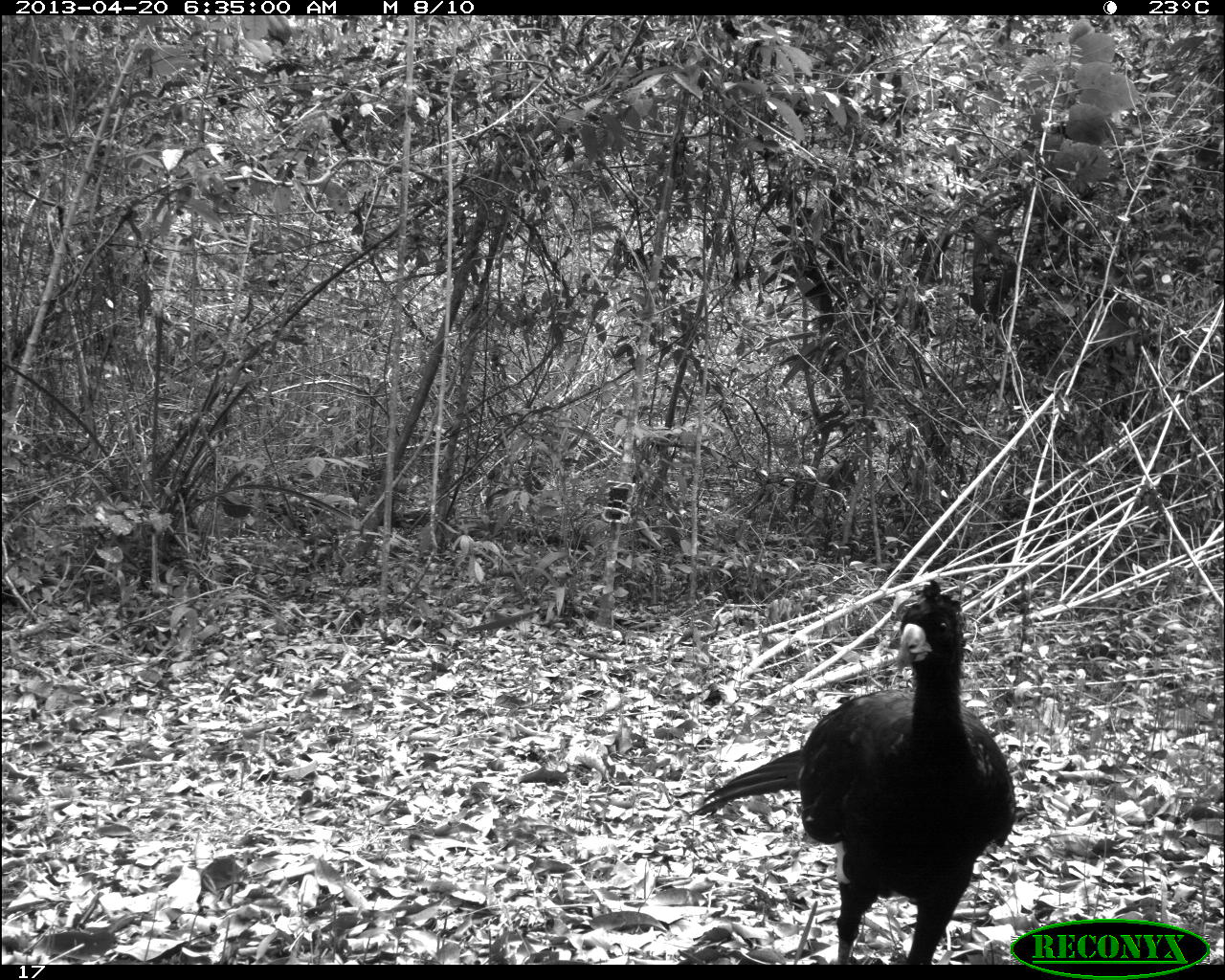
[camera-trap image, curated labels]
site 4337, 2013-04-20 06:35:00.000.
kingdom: Animalia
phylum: Chordata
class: Aves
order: Galliformes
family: Cracidae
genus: Crax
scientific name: Crax rubra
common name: great curassow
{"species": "Crax rubra (great curassow)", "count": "1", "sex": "male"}